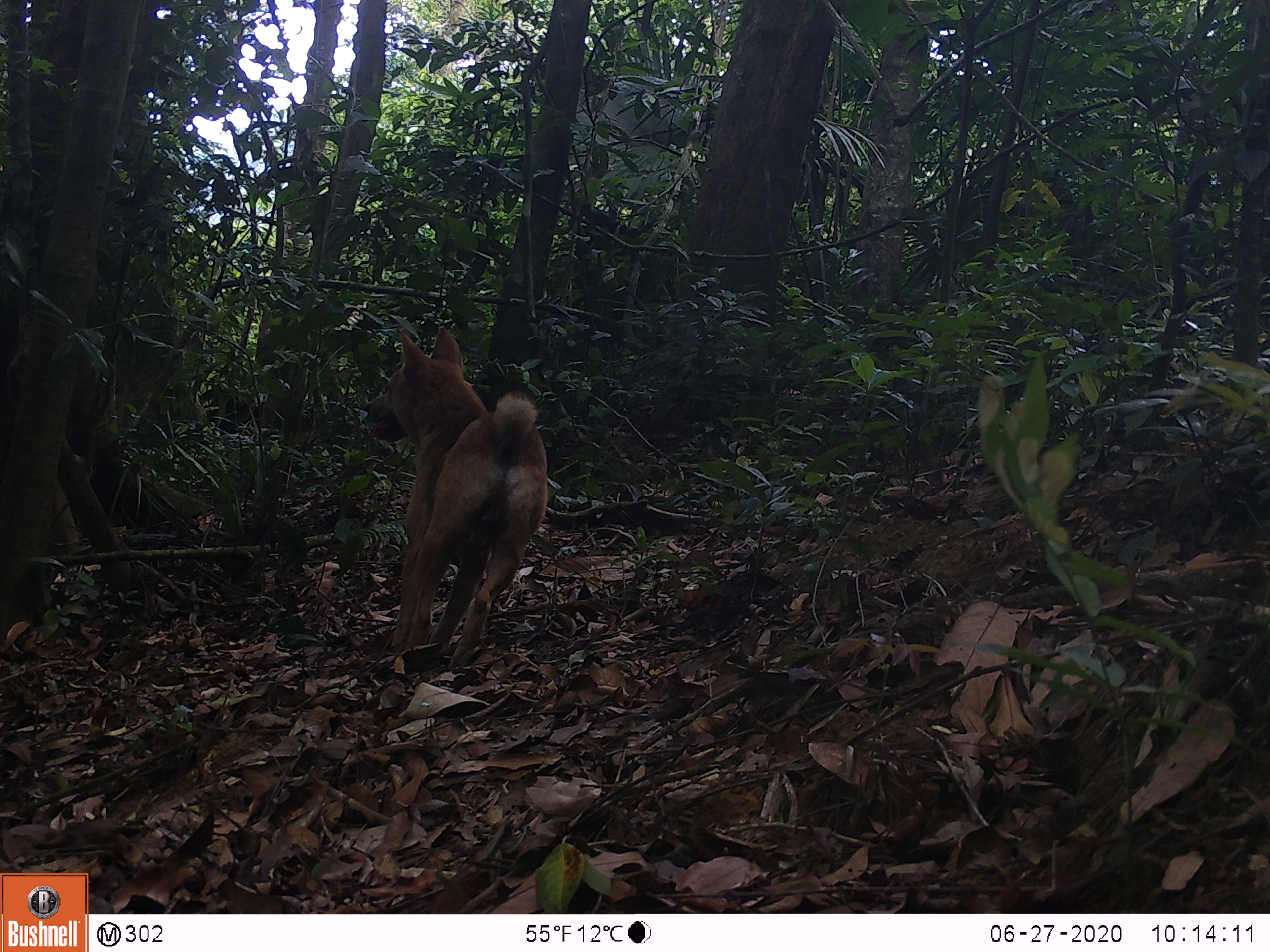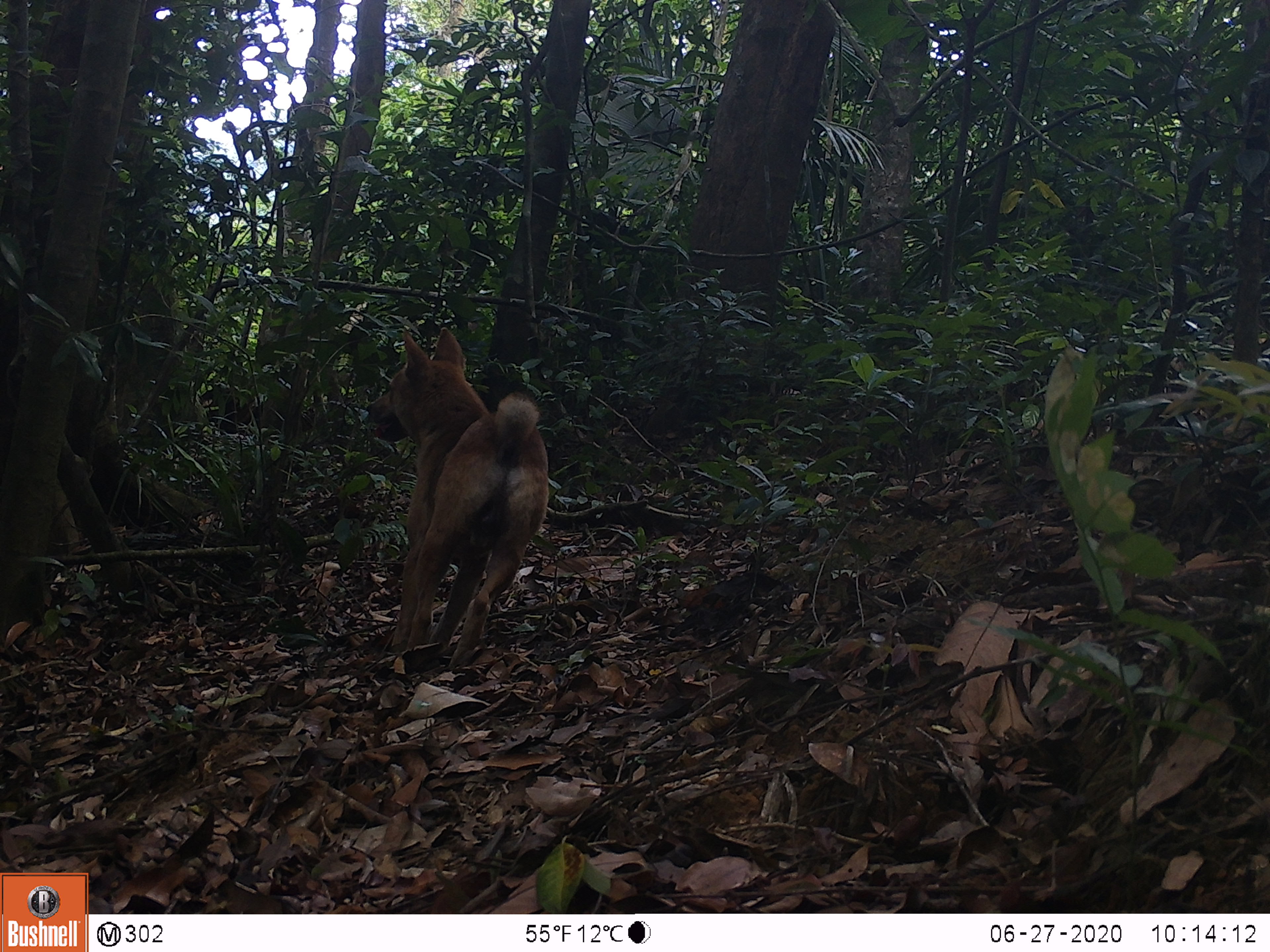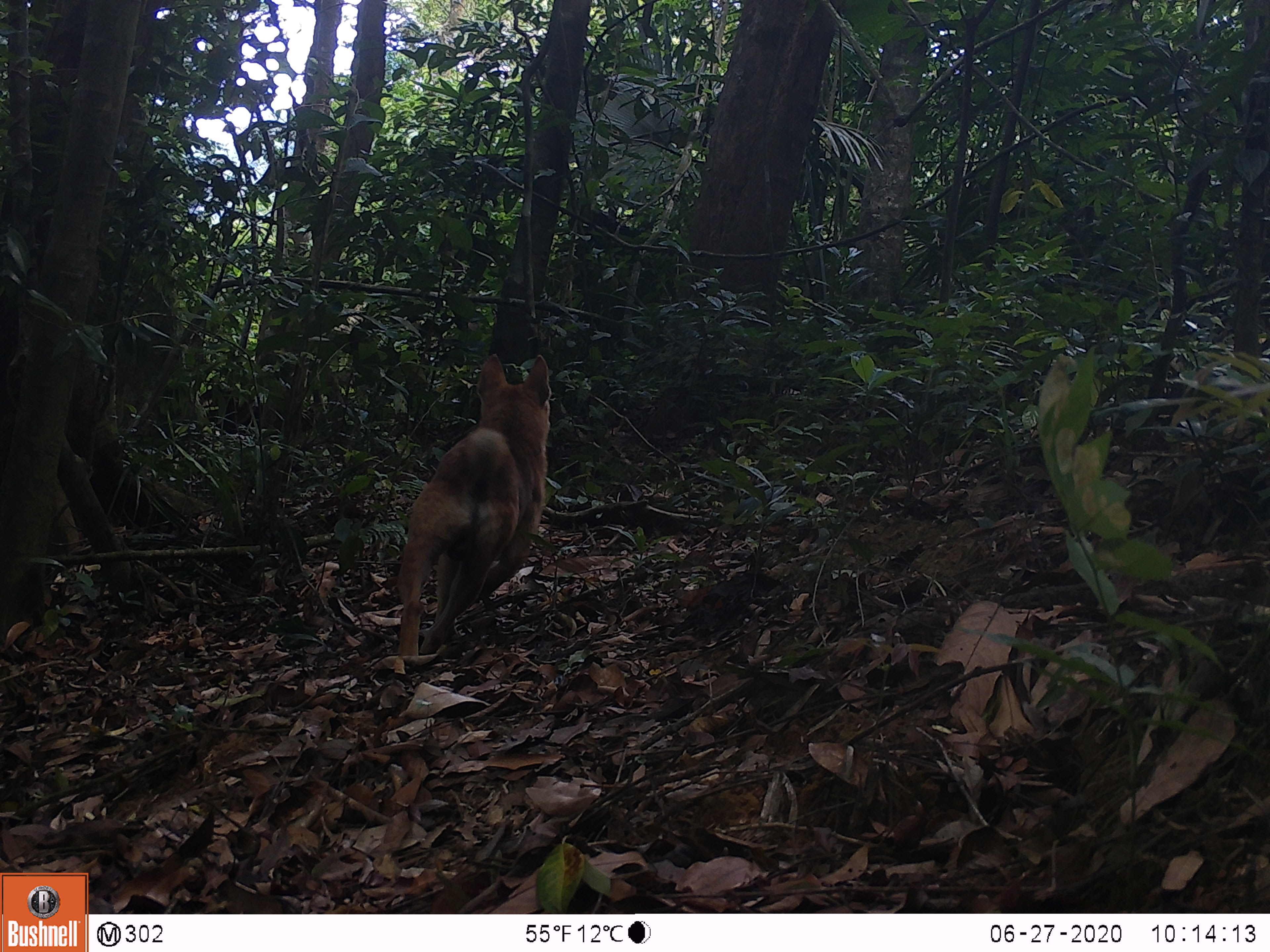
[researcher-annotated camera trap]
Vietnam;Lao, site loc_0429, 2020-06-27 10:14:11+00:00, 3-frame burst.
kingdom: Animalia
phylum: Chordata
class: Mammalia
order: Carnivora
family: Canidae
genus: Canis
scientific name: Canis familiaris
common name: domestic dog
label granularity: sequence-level